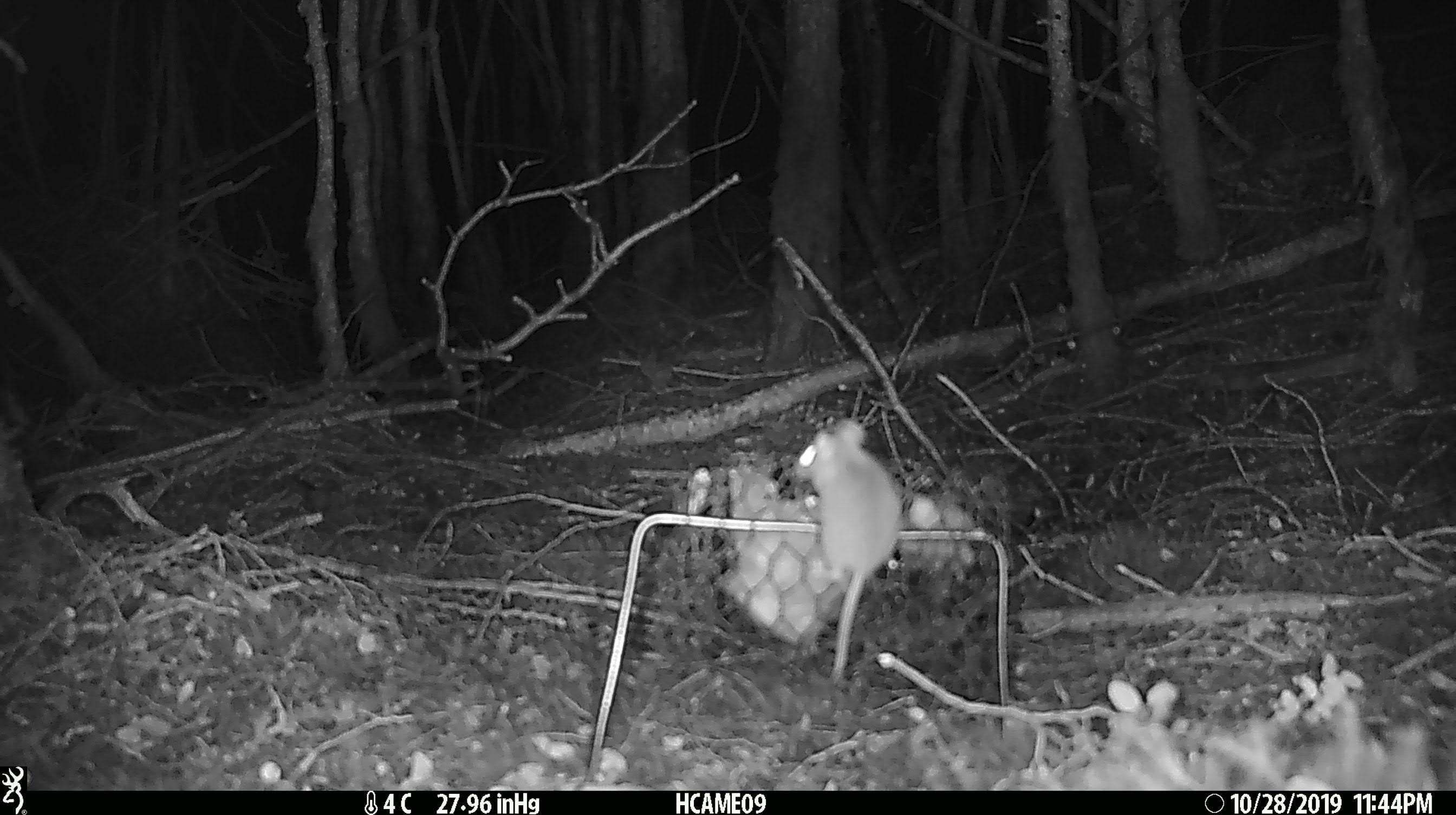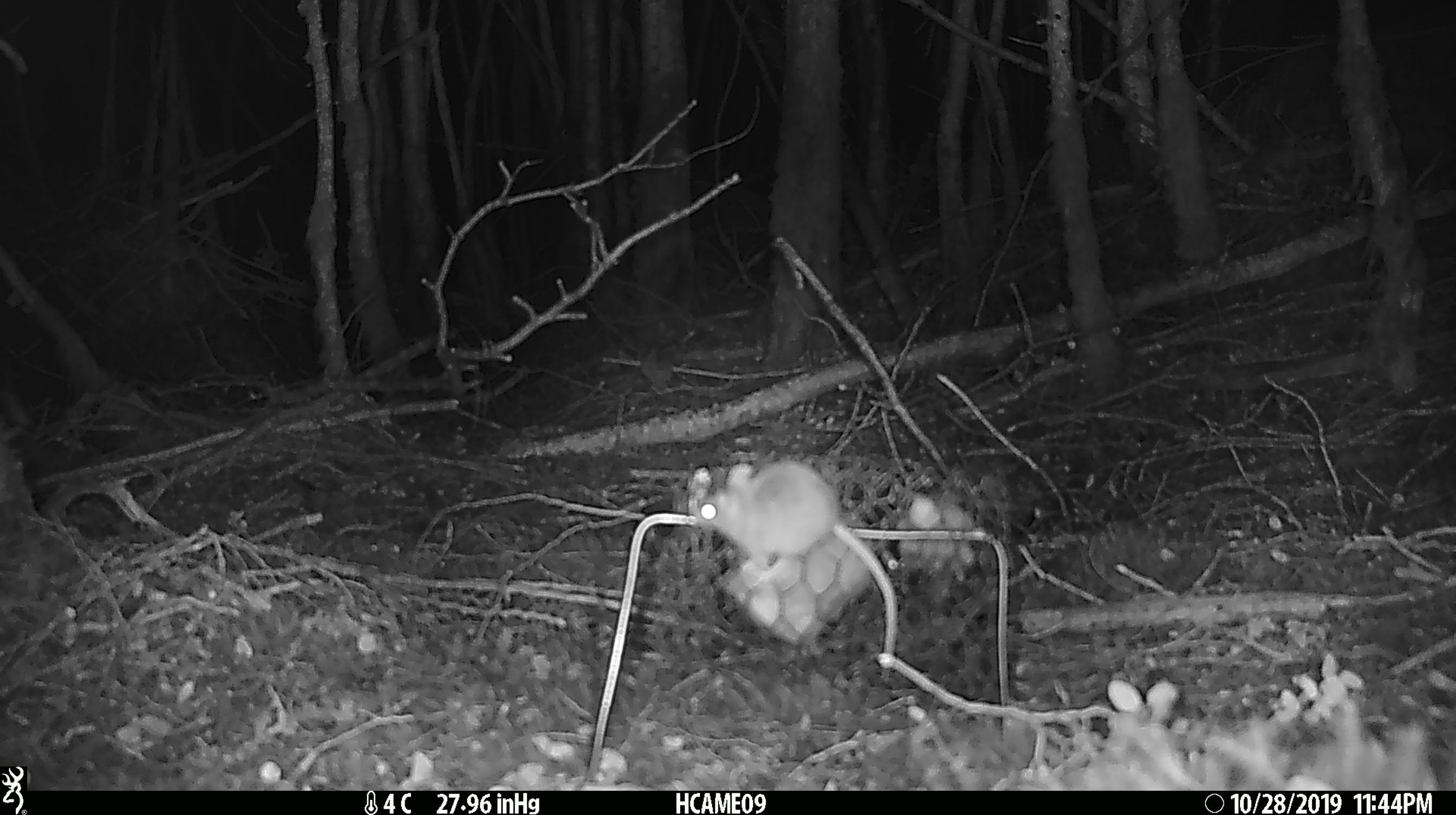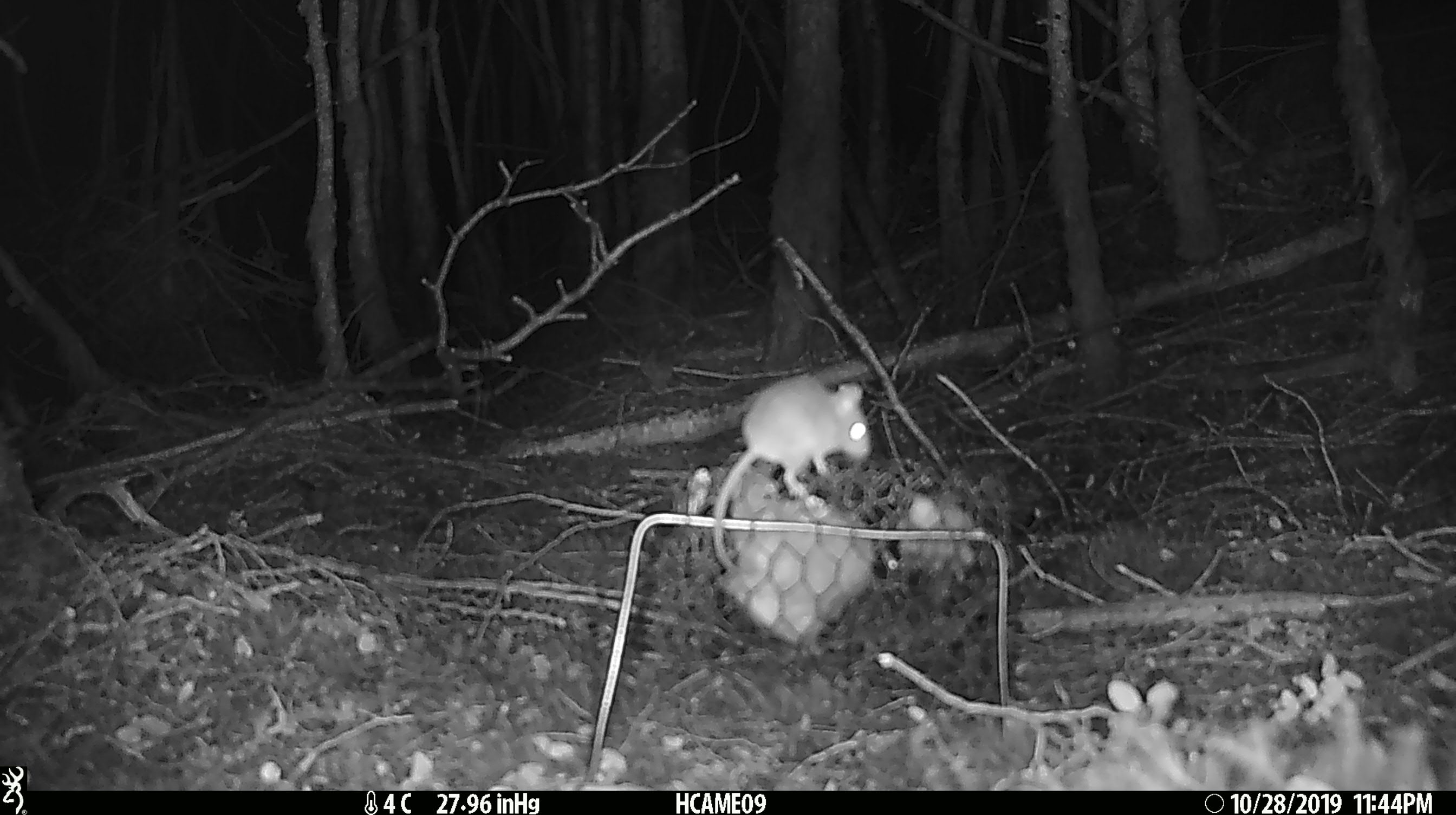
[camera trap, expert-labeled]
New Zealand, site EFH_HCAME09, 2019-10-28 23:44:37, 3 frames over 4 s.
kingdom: Animalia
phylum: Chordata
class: Mammalia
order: Rodentia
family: Muridae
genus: Mus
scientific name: Mus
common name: mouse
Mouse (Mus).